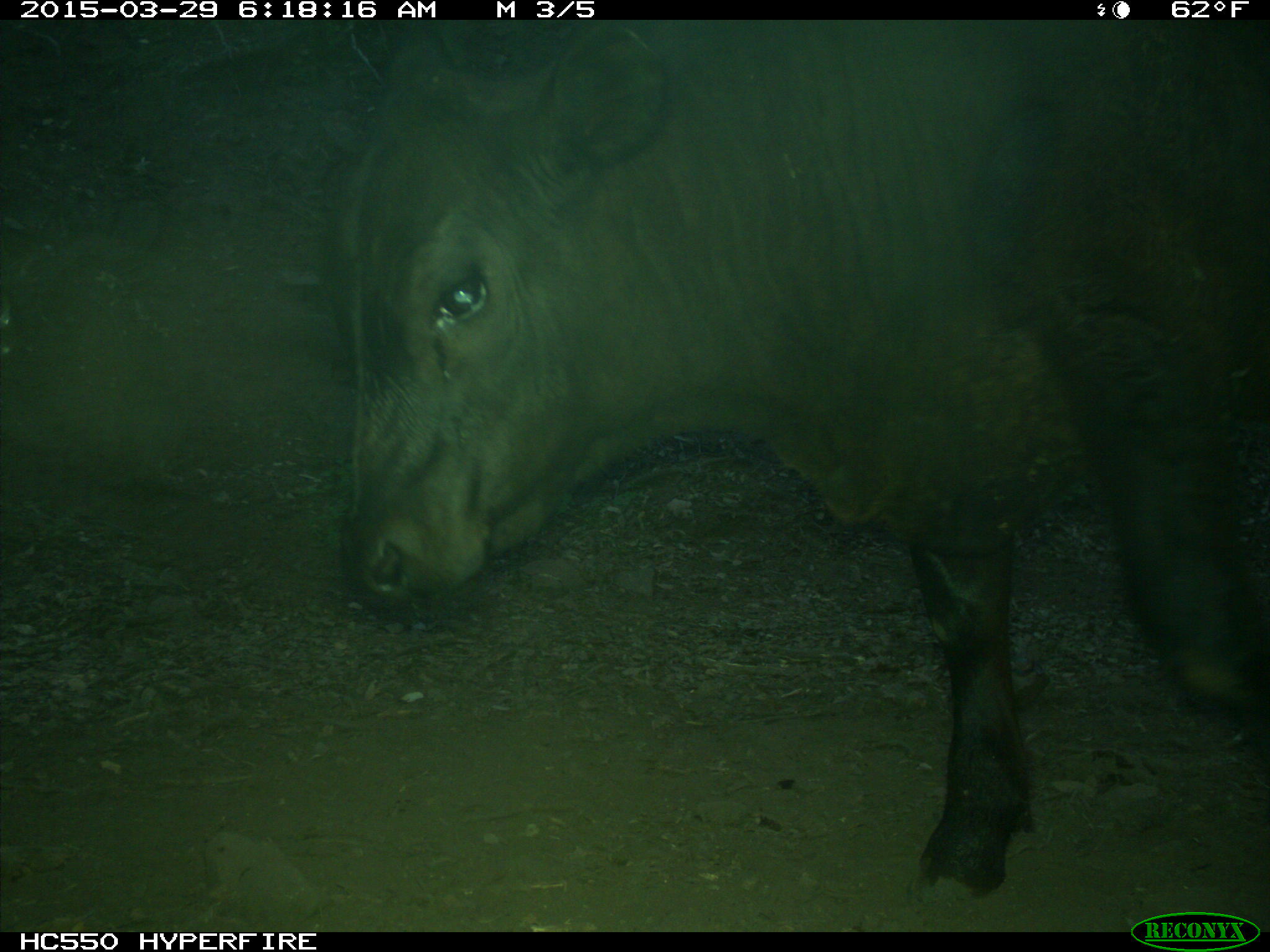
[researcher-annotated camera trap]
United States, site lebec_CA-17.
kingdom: Animalia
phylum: Chordata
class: Mammalia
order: Artiodactyla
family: Bovidae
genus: Bos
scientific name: Bos taurus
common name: domestic cow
Bos taurus (domestic cow).